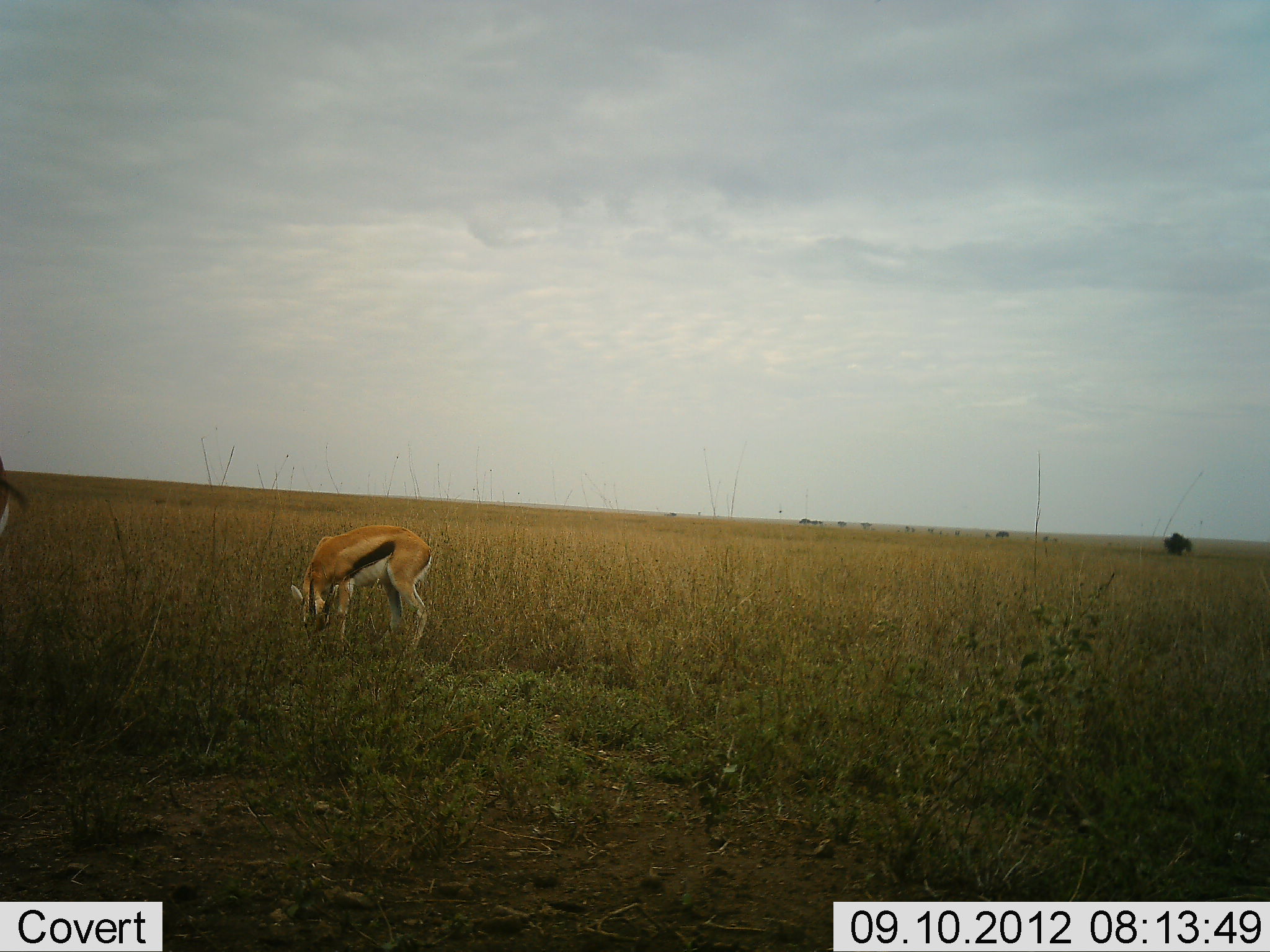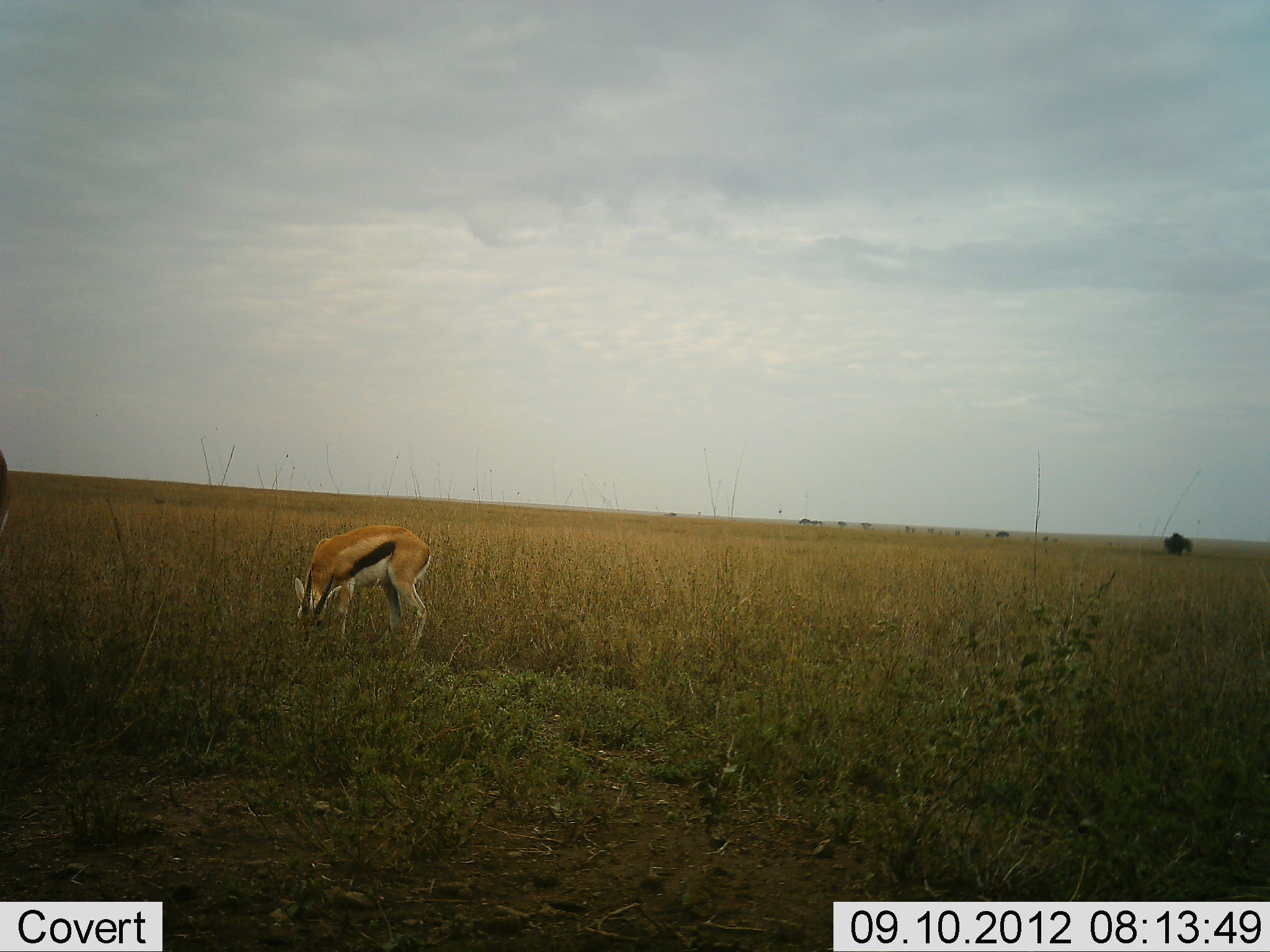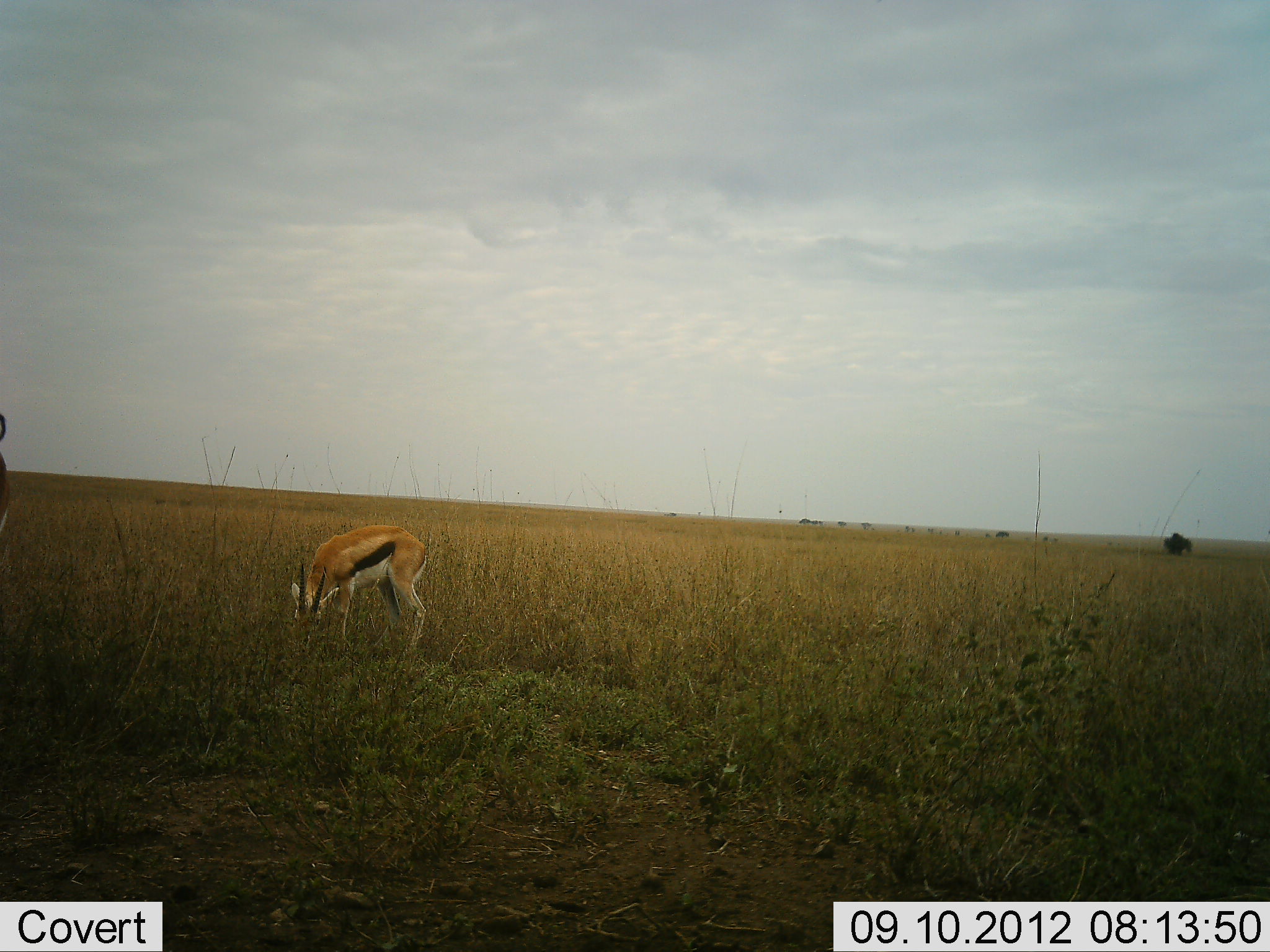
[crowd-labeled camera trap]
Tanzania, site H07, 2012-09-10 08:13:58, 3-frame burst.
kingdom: Animalia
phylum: Chordata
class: Mammalia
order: Artiodactyla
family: Bovidae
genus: Eudorcas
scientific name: Eudorcas thomsonii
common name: thomson's gazelle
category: gazellethomsons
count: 1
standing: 20%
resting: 0%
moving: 0%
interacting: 0%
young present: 0%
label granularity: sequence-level